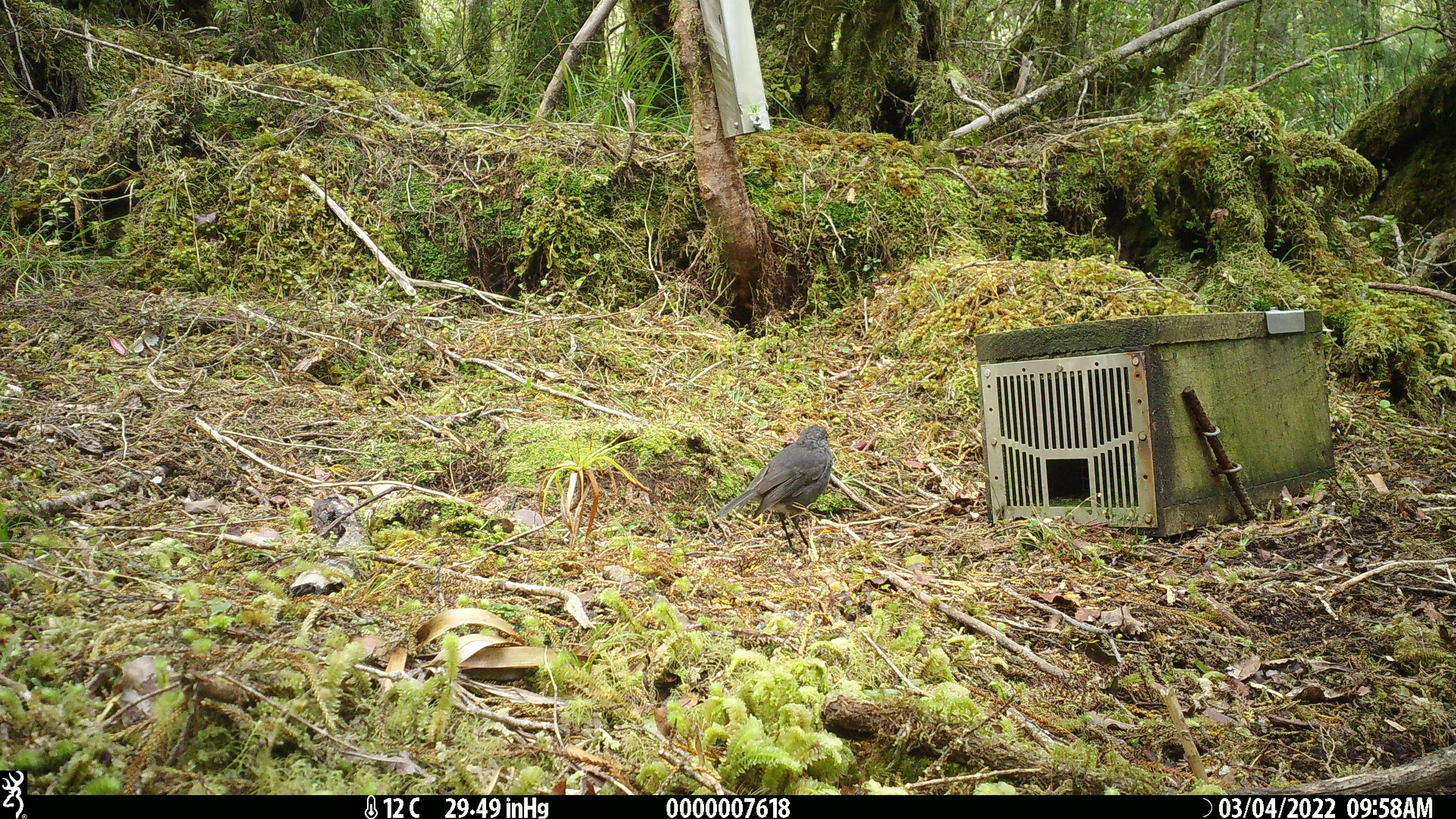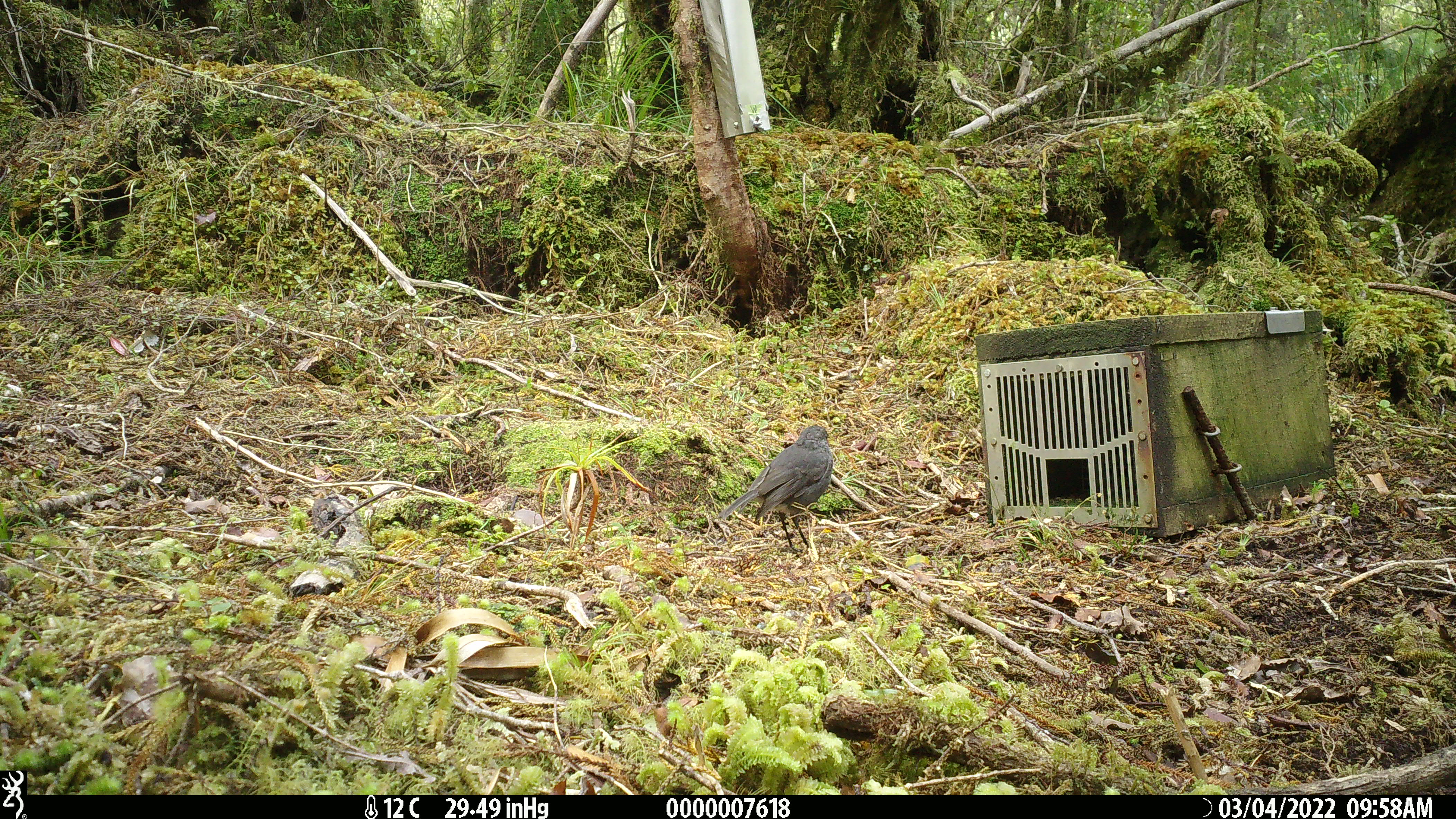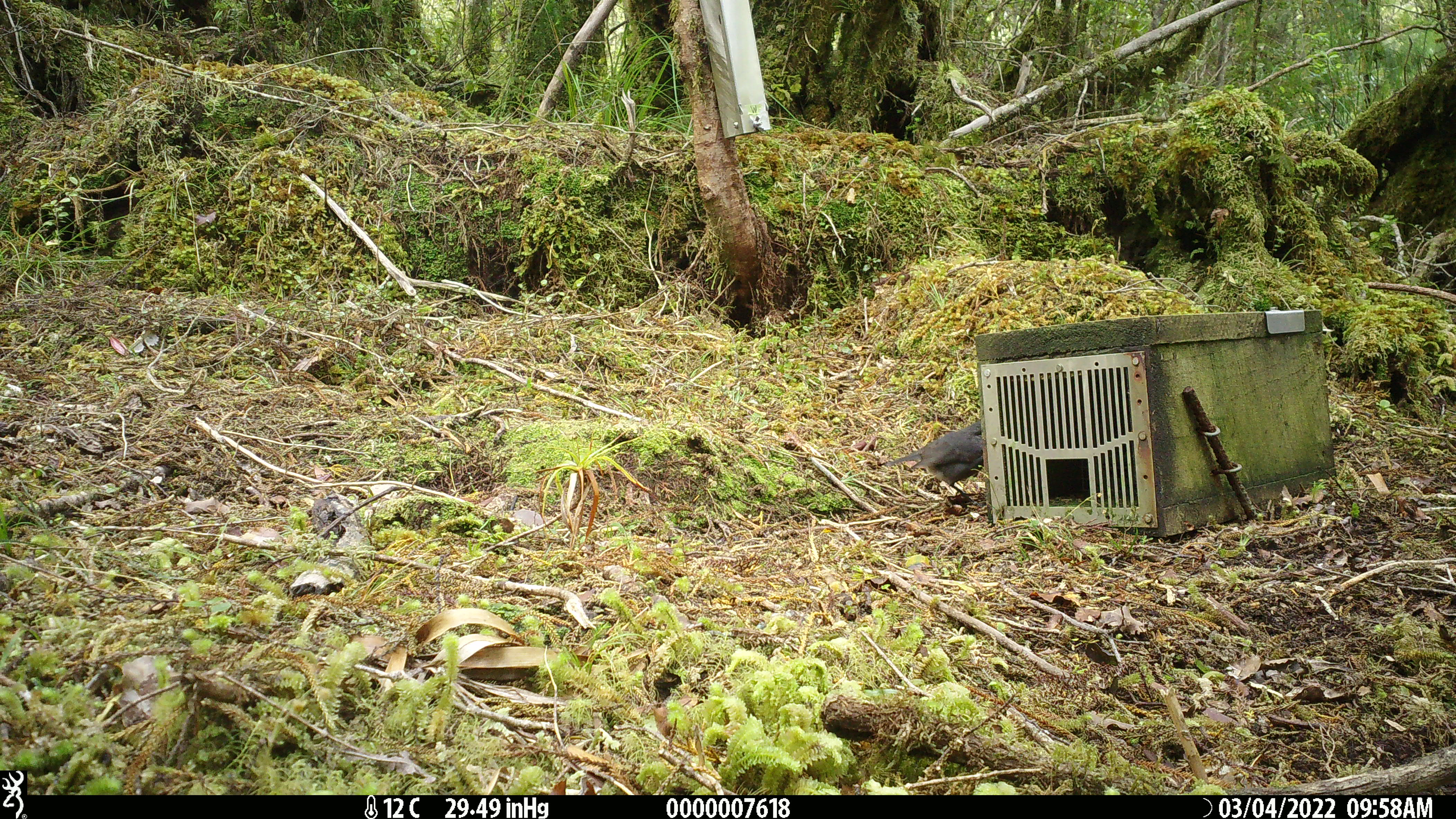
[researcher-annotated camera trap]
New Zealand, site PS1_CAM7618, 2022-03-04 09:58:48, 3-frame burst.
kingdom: Animalia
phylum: Chordata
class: Aves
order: Passeriformes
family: Petroicidae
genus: Petroica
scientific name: Petroica australis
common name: new zealand robin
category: robin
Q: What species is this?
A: Robin (new zealand robin) (Petroica australis).